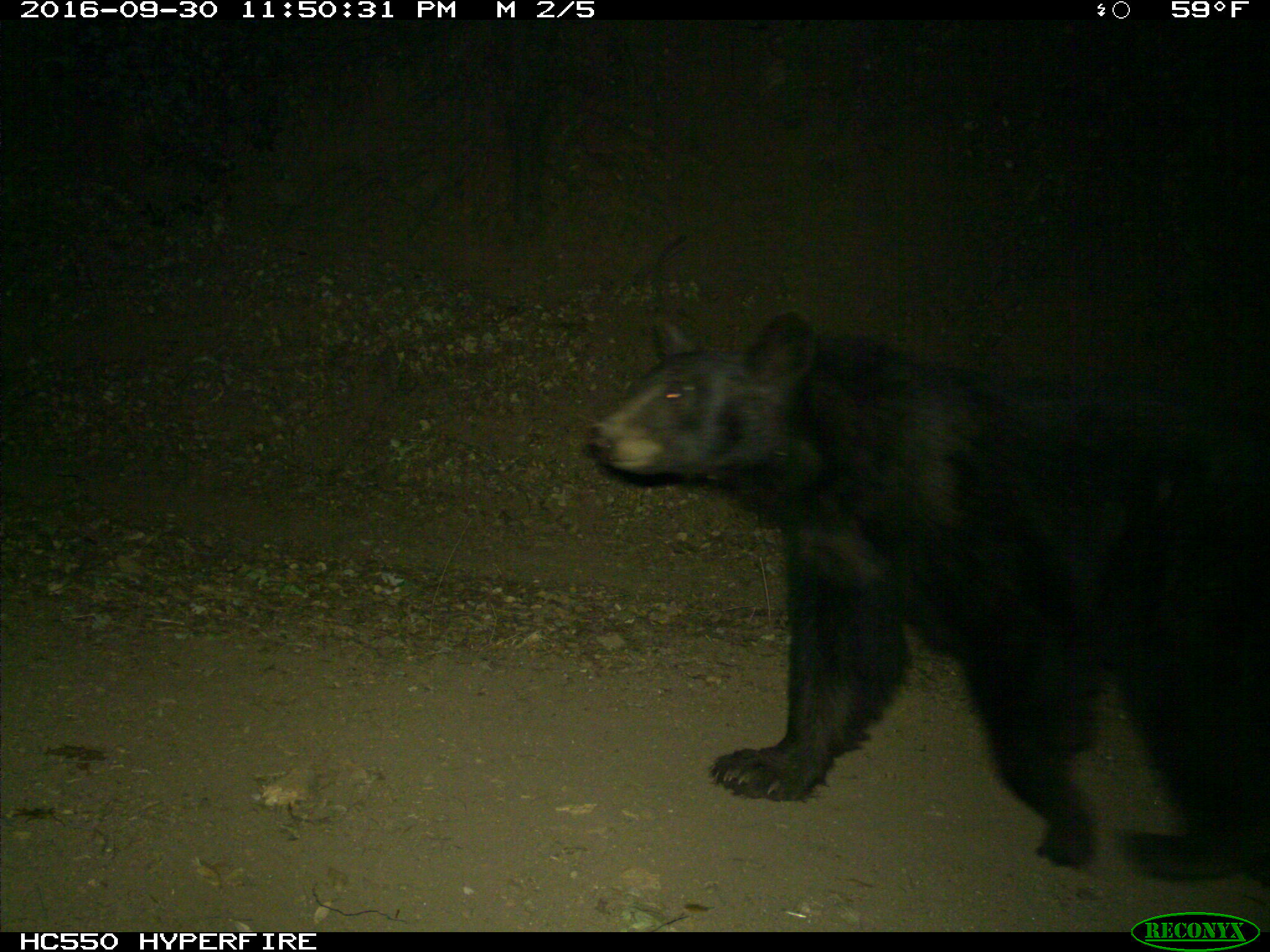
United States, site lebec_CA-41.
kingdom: Animalia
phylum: Chordata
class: Mammalia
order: Carnivora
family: Ursidae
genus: Ursus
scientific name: Ursus americanus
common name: american black bear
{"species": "Ursus americanus (american black bear)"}